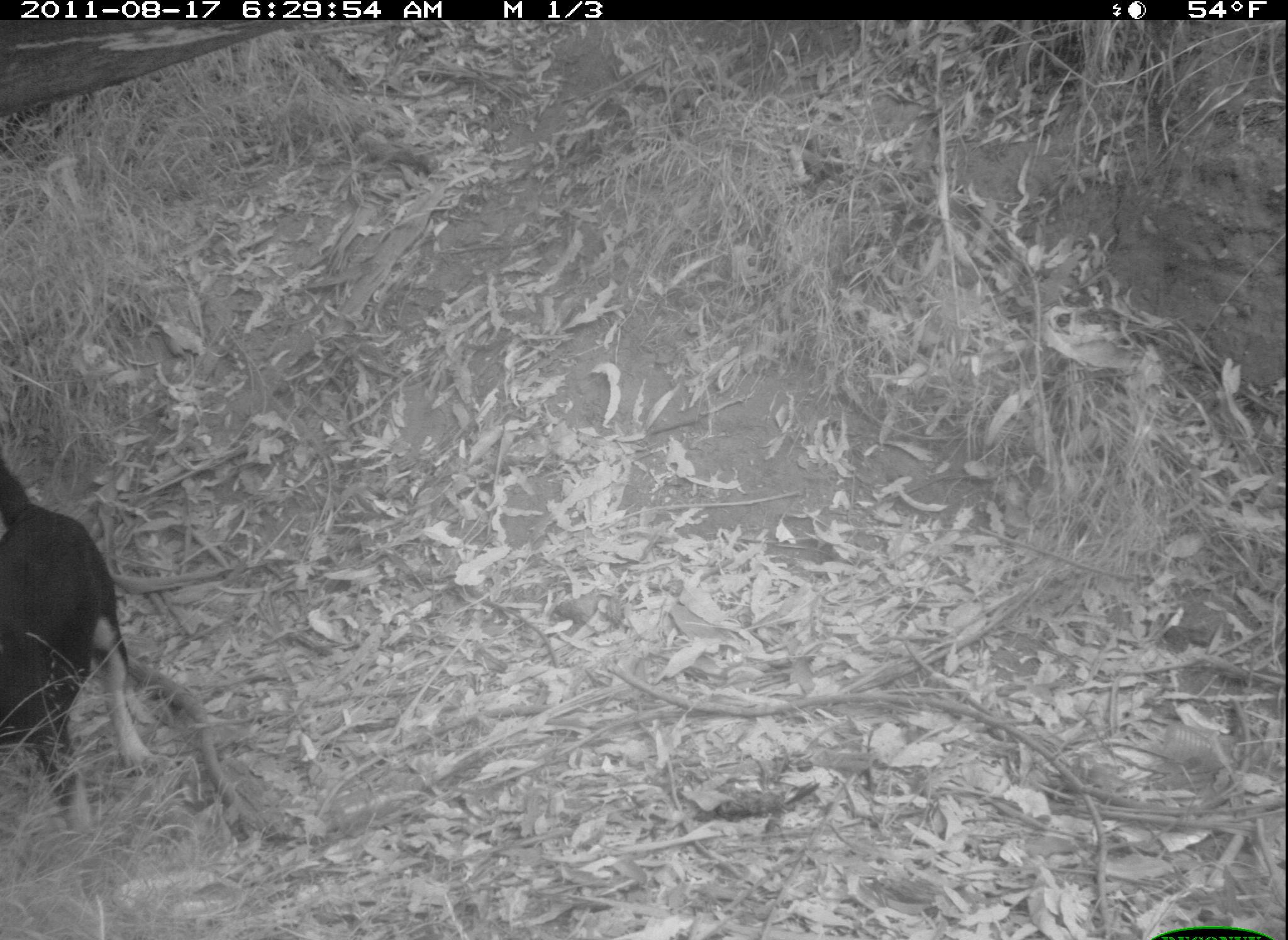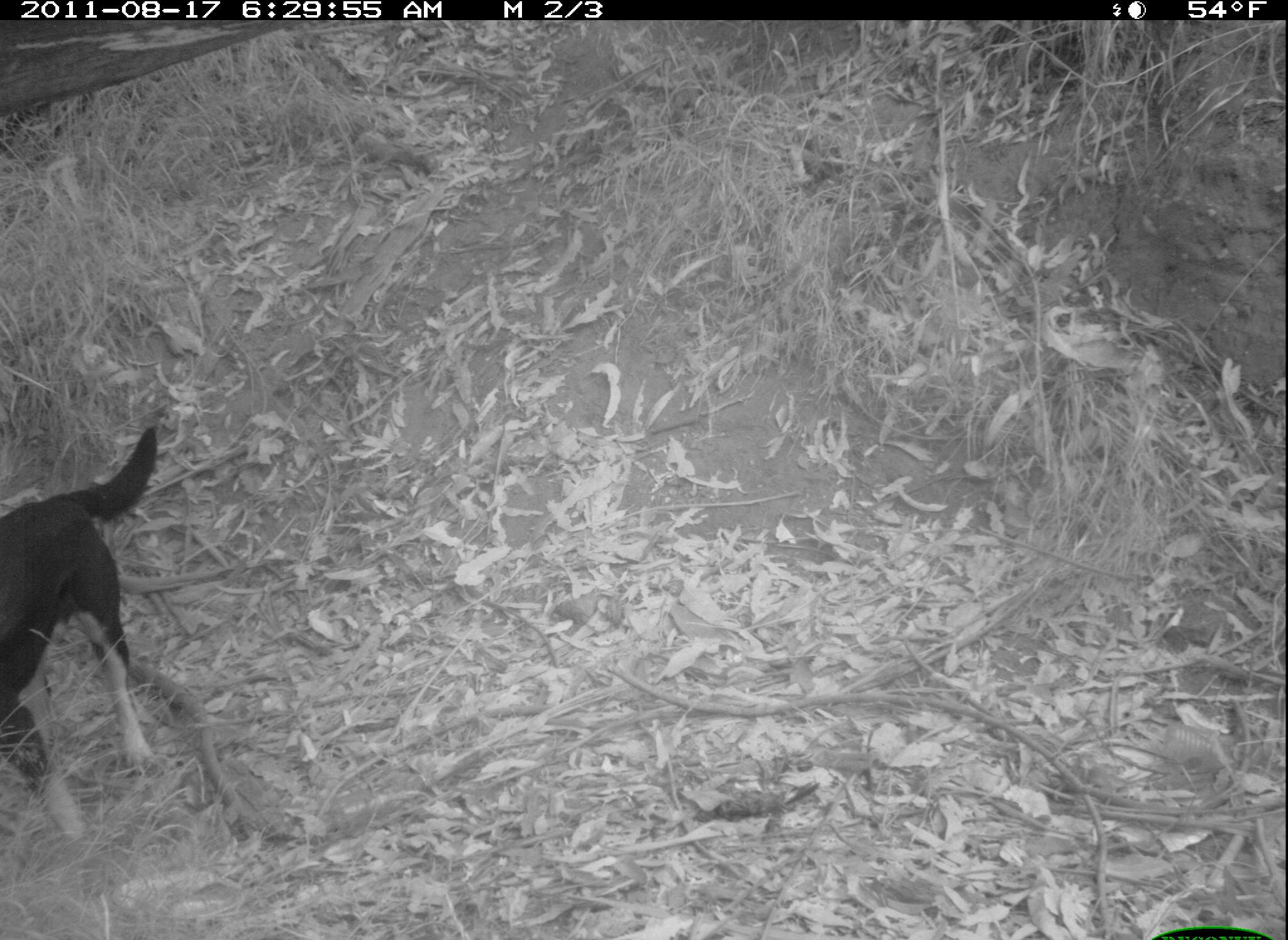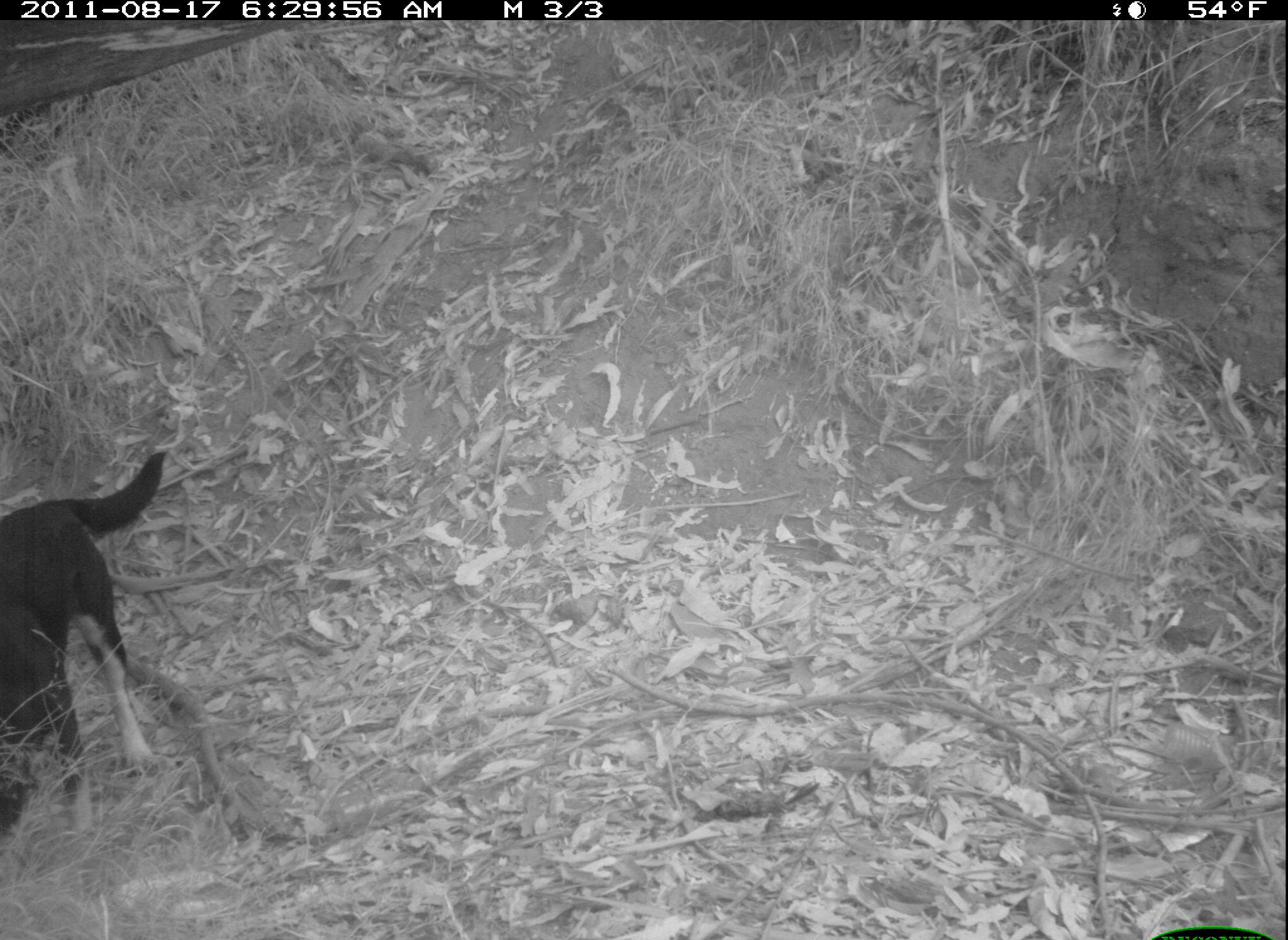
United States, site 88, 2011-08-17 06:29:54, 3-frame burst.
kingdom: Animalia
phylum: Chordata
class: Mammalia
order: Carnivora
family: Canidae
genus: Canis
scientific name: Canis familiaris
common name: domestic dog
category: dog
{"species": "dog (domestic dog) (Canis familiaris)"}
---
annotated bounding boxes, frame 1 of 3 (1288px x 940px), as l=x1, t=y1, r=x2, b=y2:
dog: l=3, t=440, r=161, b=847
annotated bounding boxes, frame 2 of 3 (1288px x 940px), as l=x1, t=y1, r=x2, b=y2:
dog: l=0, t=411, r=187, b=849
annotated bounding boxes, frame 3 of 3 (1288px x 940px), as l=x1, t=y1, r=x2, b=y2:
dog: l=0, t=416, r=184, b=867